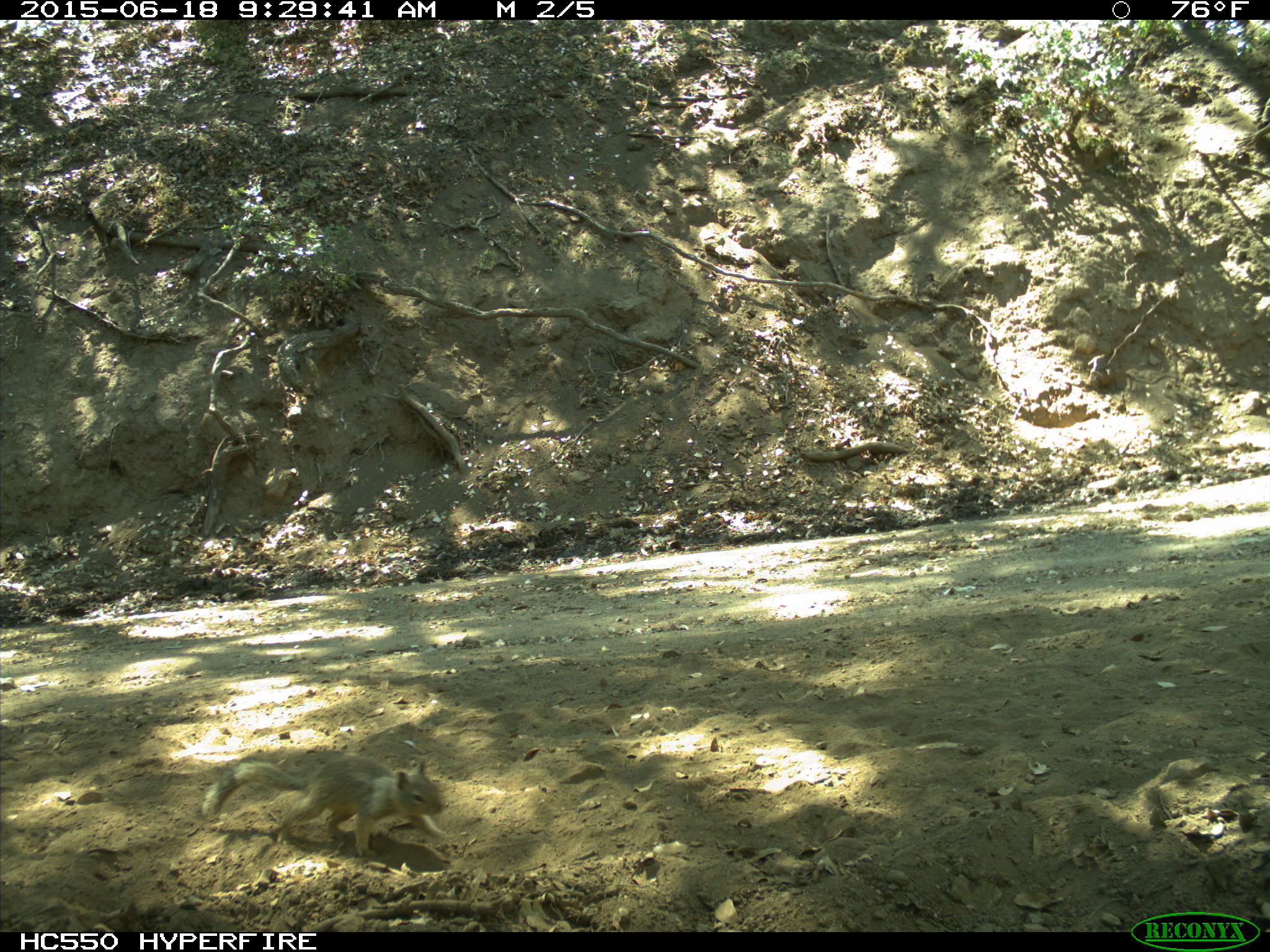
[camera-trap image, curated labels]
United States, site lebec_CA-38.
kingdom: Animalia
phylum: Chordata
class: Mammalia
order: Rodentia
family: Sciuridae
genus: Otospermophilus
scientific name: Otospermophilus beecheyi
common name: california ground squirrel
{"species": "Otospermophilus beecheyi (california ground squirrel)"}